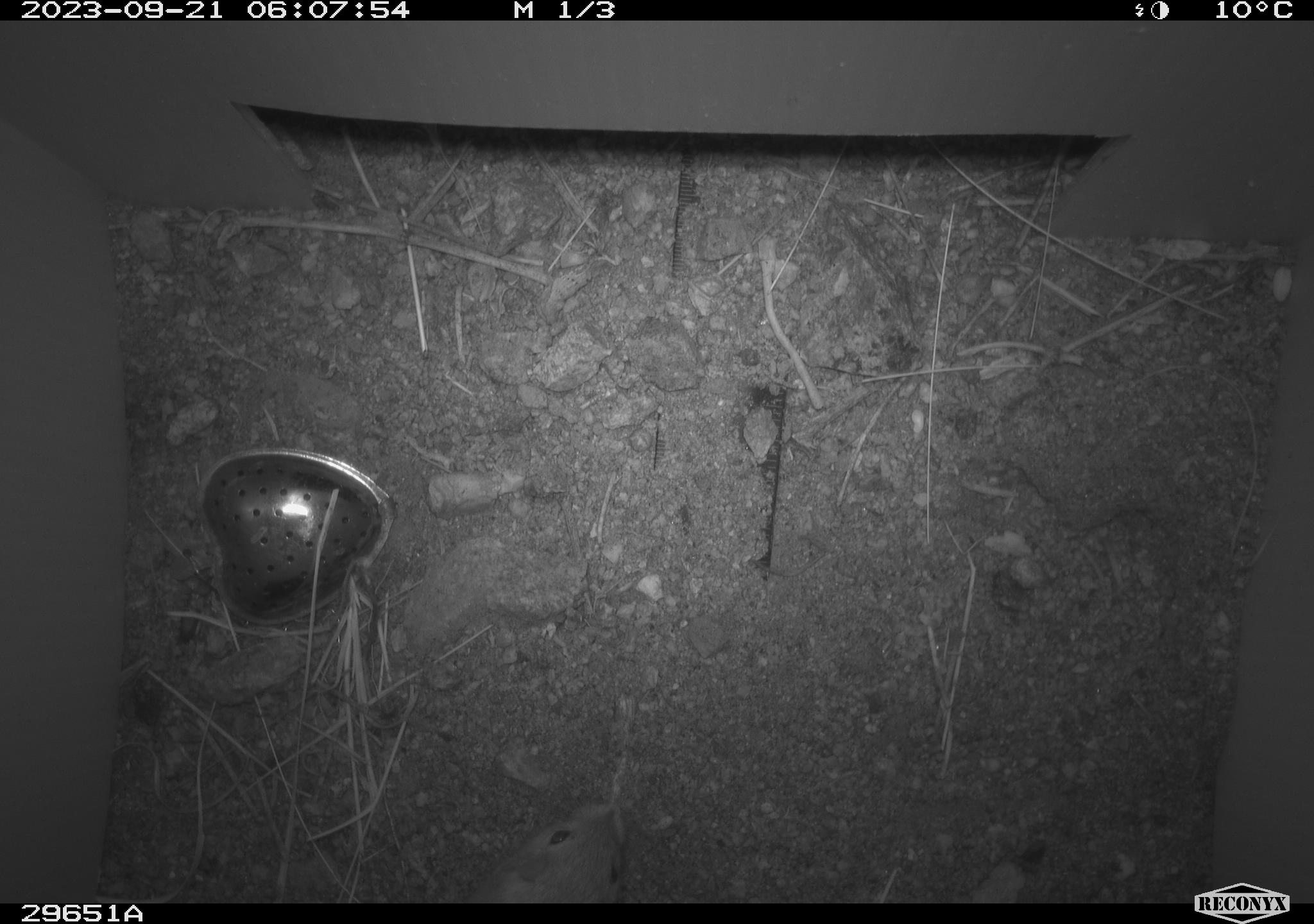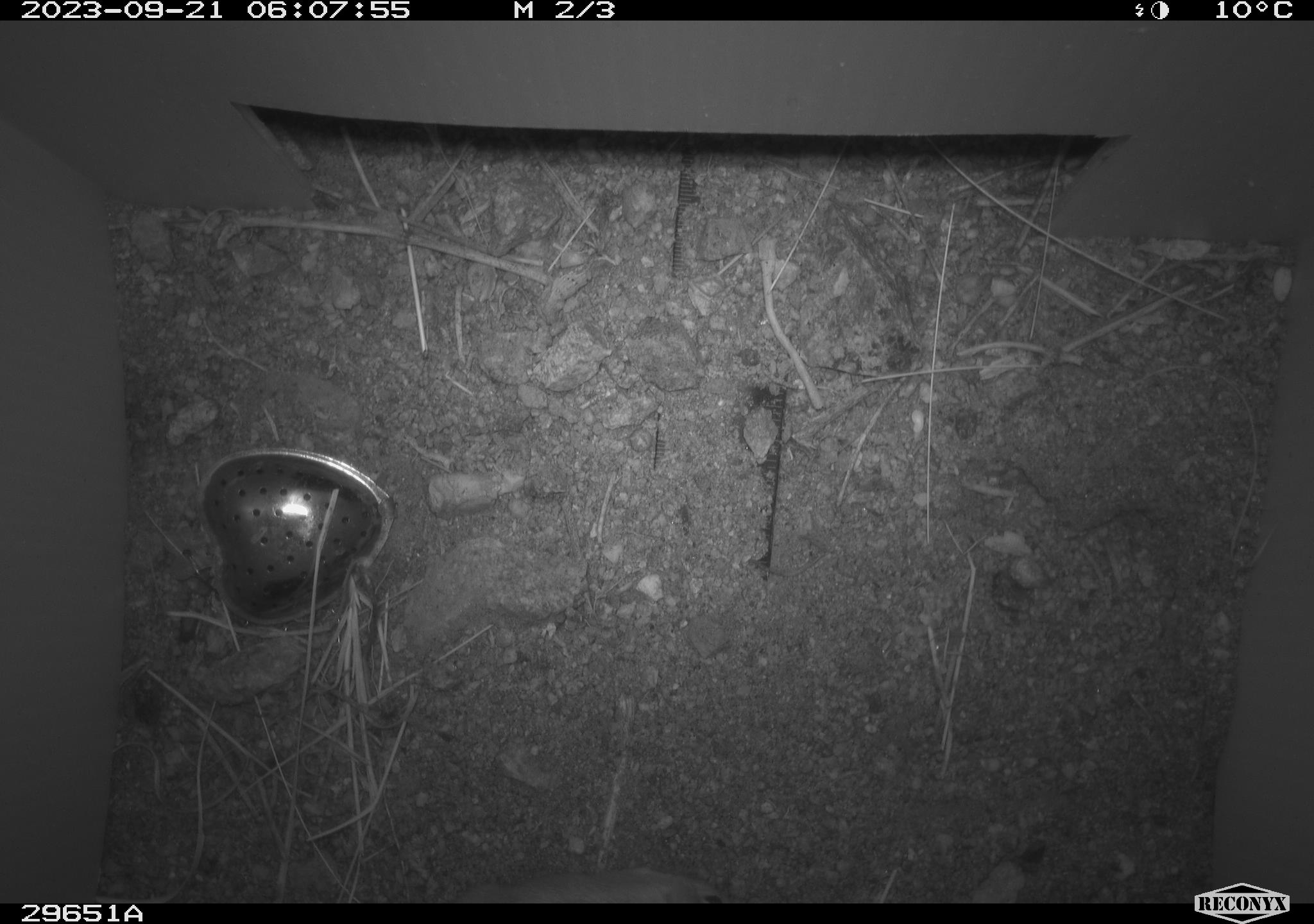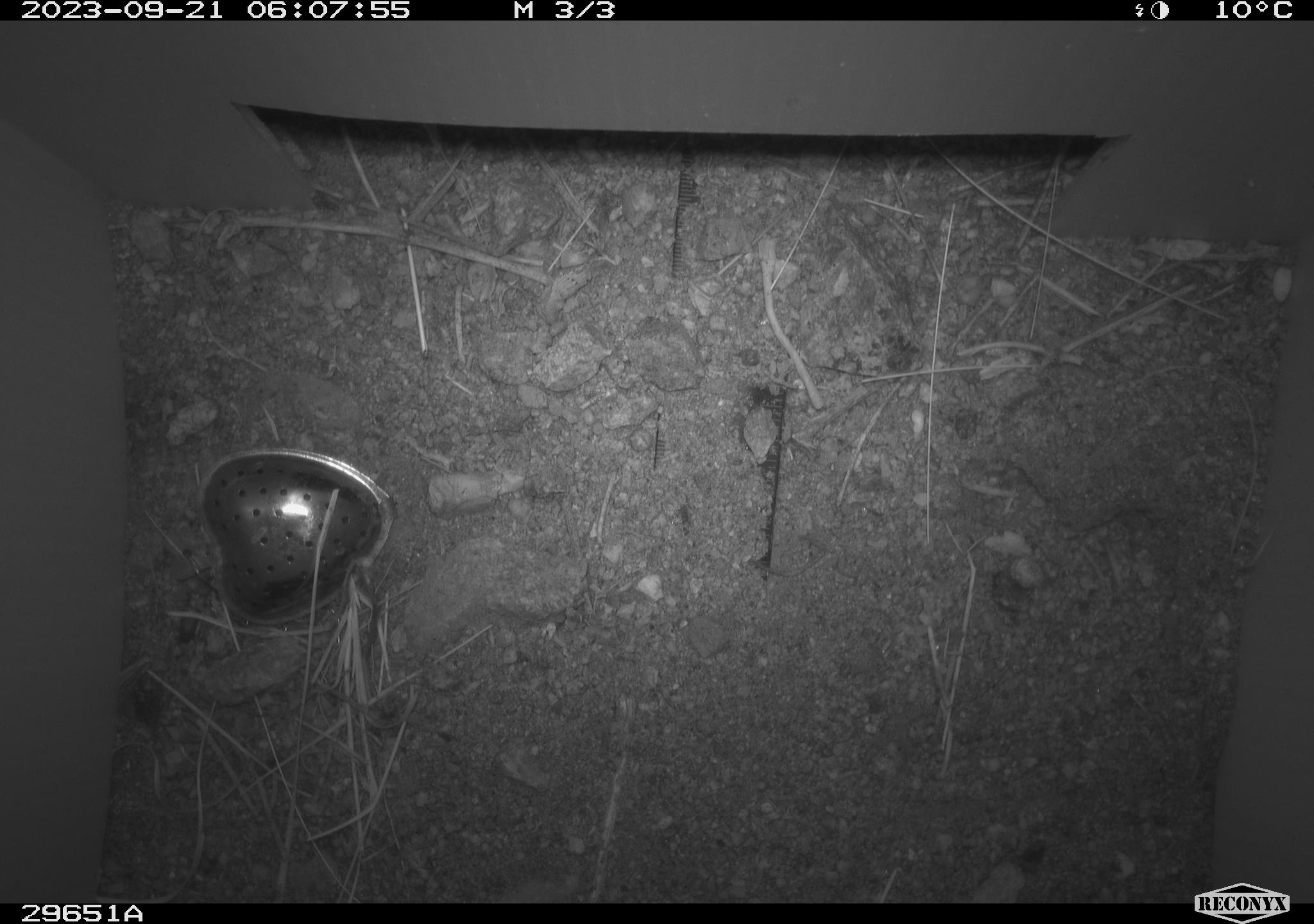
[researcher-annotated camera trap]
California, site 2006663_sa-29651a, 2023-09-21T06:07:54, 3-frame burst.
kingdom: Animalia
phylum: Chordata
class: Mammalia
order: Rodentia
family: Cricetidae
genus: Peromyscus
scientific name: Peromyscus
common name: deer mice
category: peromyscus species